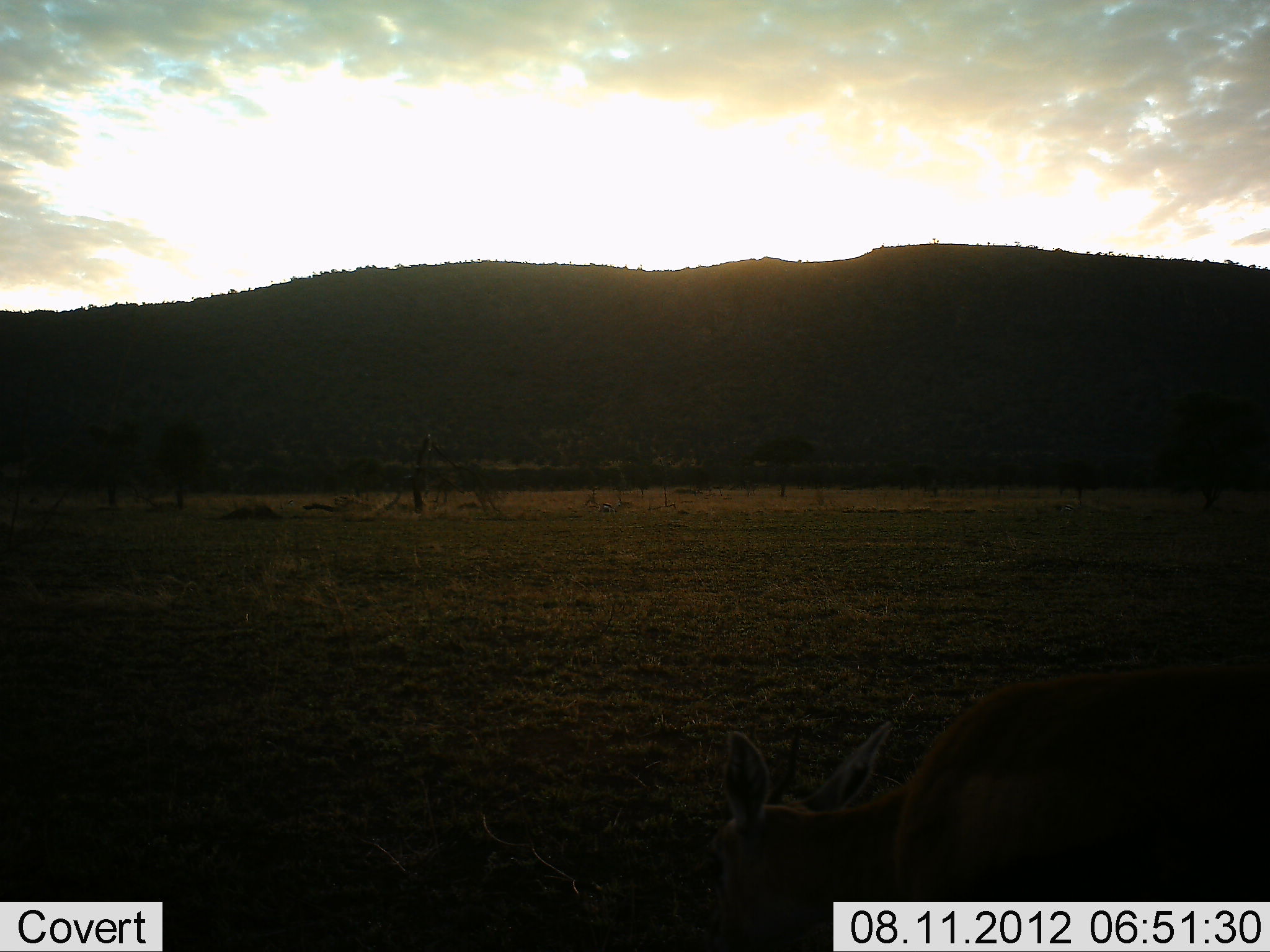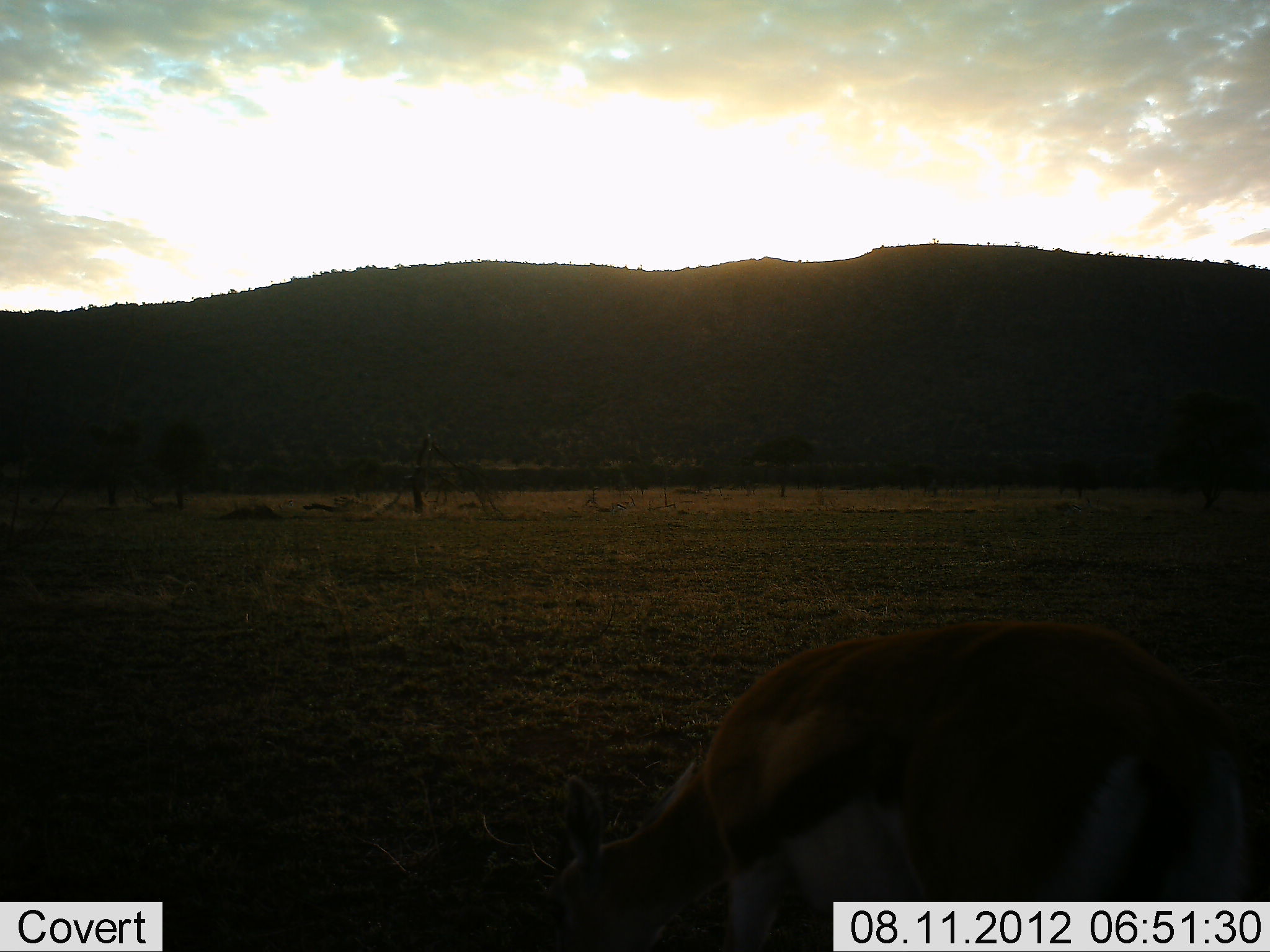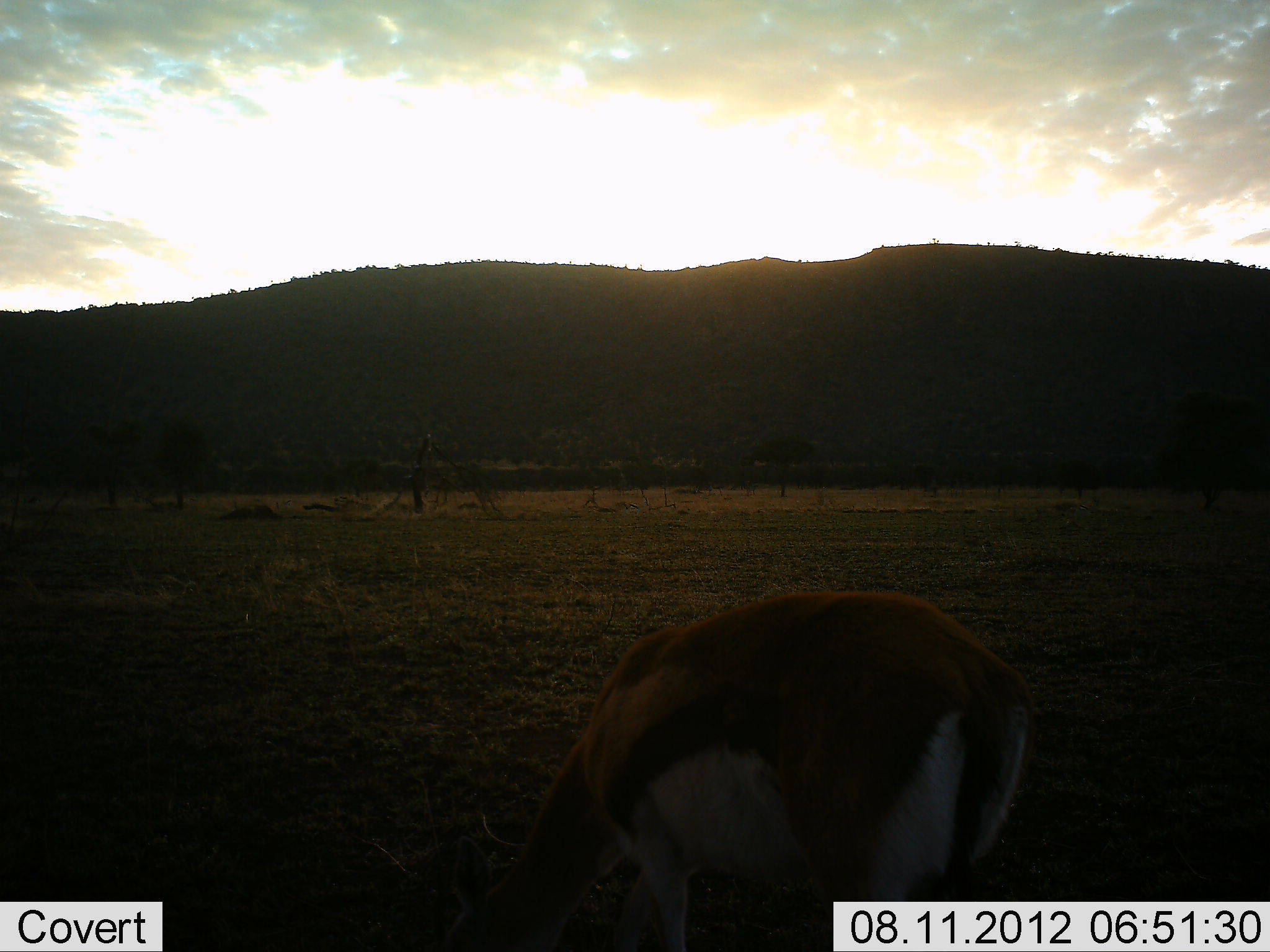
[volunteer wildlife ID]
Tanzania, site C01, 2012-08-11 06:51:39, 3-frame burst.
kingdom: Animalia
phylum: Chordata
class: Mammalia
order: Artiodactyla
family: Bovidae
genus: Eudorcas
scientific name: Eudorcas thomsonii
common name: thomson's gazelle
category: gazellethomsons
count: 1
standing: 10%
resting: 0%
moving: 40%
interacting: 0%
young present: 0%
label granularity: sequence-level